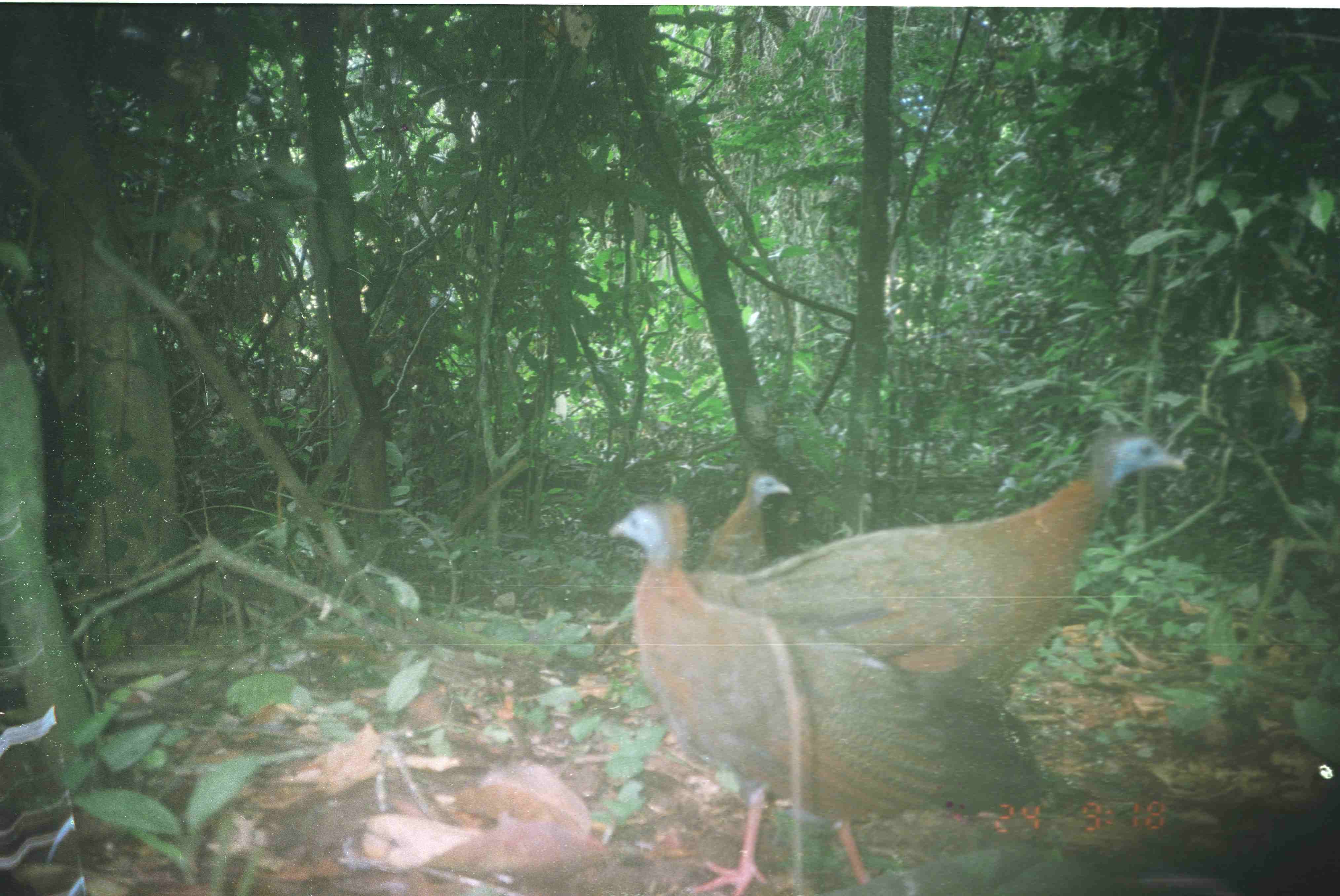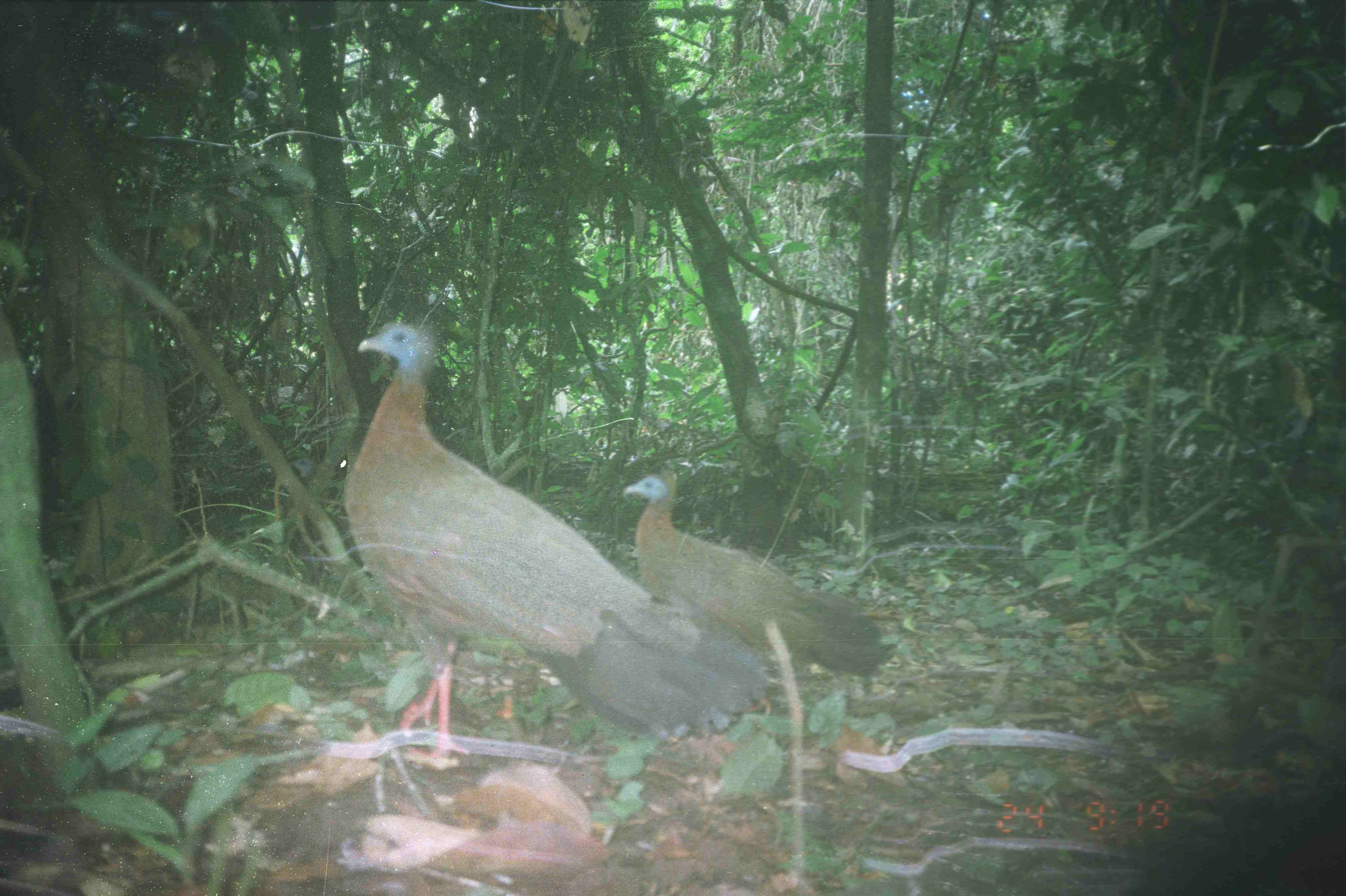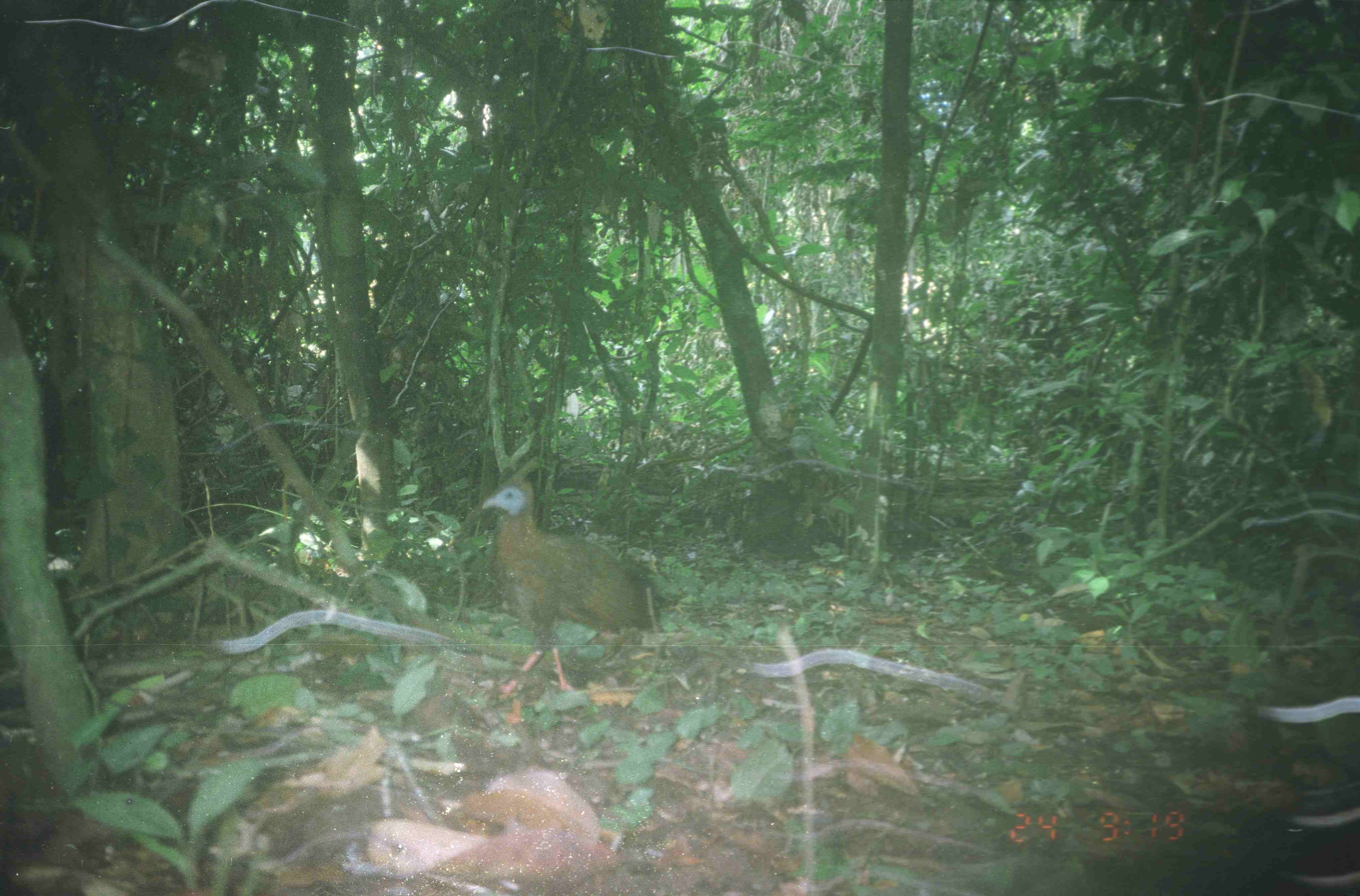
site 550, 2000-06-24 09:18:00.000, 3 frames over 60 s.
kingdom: Animalia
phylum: Chordata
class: Aves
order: Galliformes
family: Phasianidae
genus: Argusianus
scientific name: Argusianus argus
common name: great argus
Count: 3.